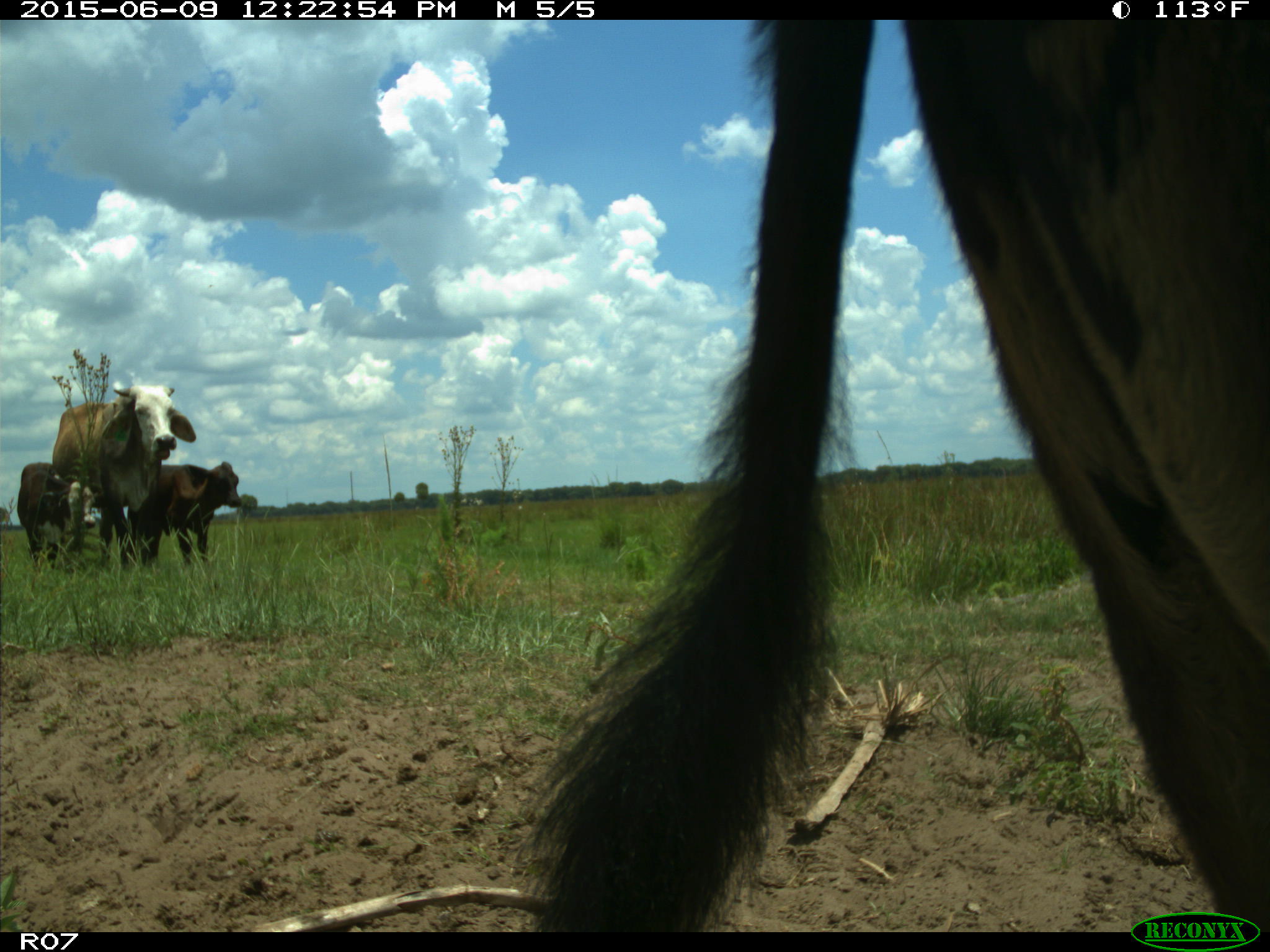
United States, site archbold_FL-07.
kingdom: Animalia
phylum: Chordata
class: Mammalia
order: Artiodactyla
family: Bovidae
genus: Bos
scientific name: Bos taurus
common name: domestic cow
Bos taurus (domestic cow).